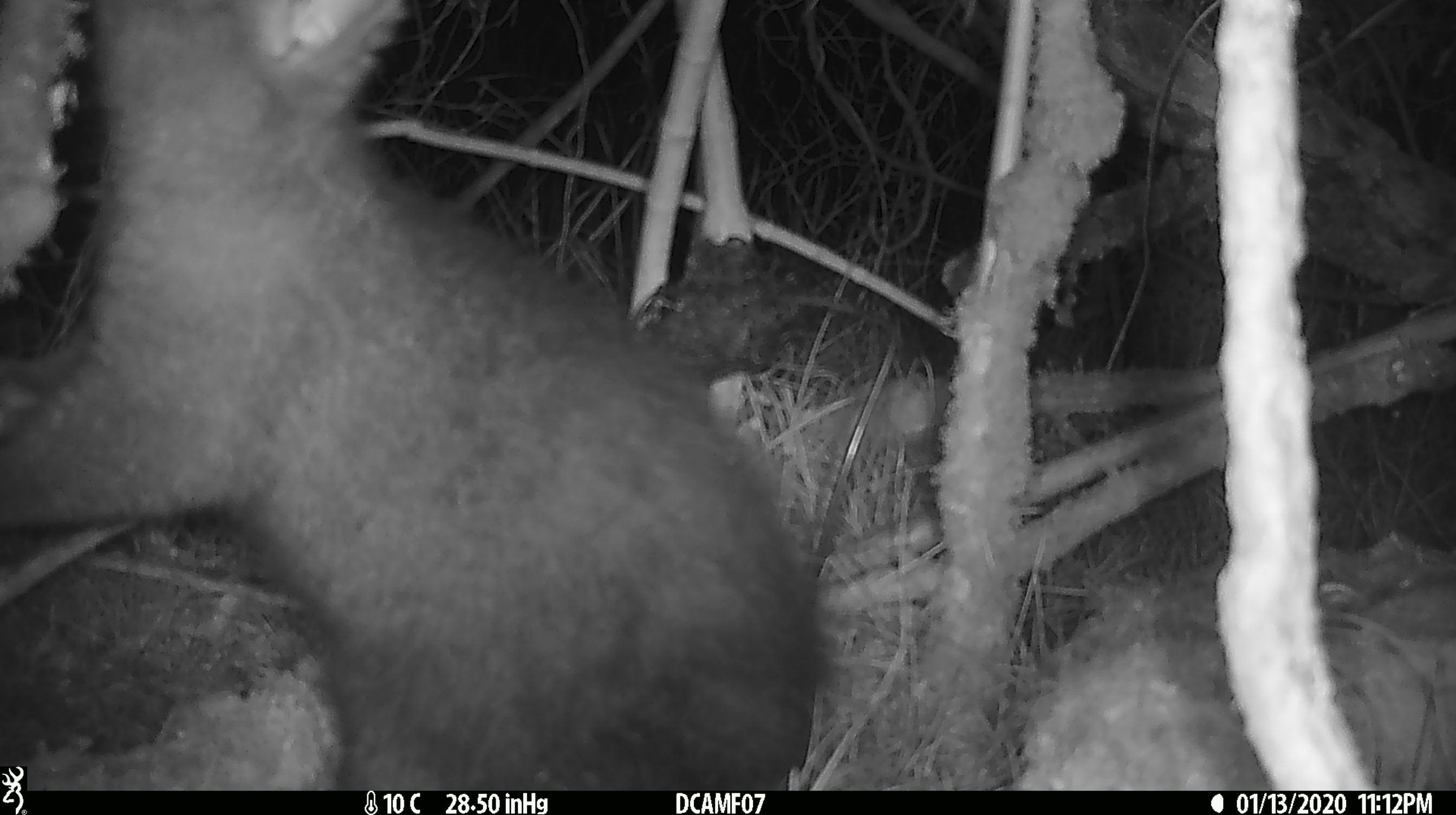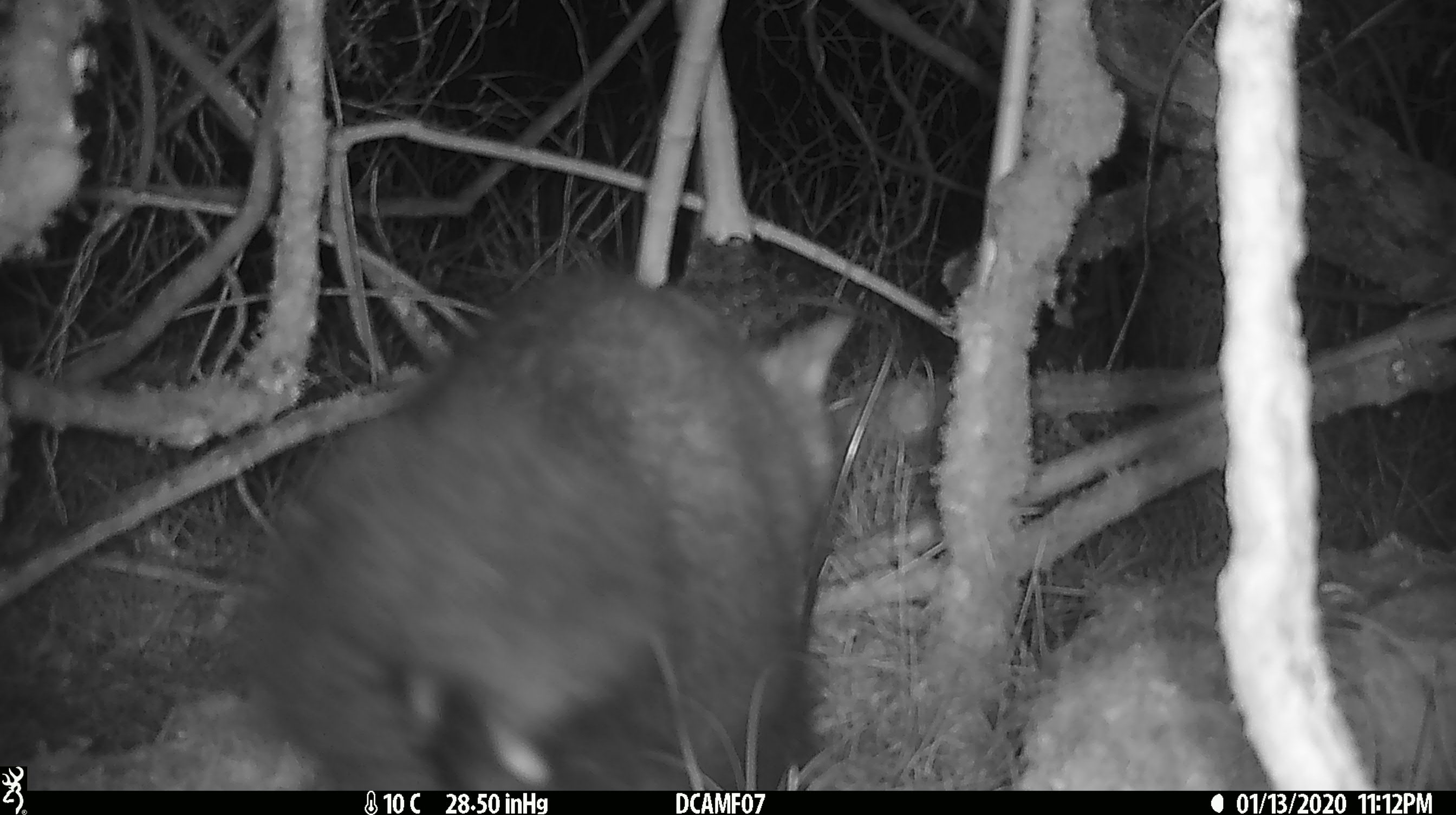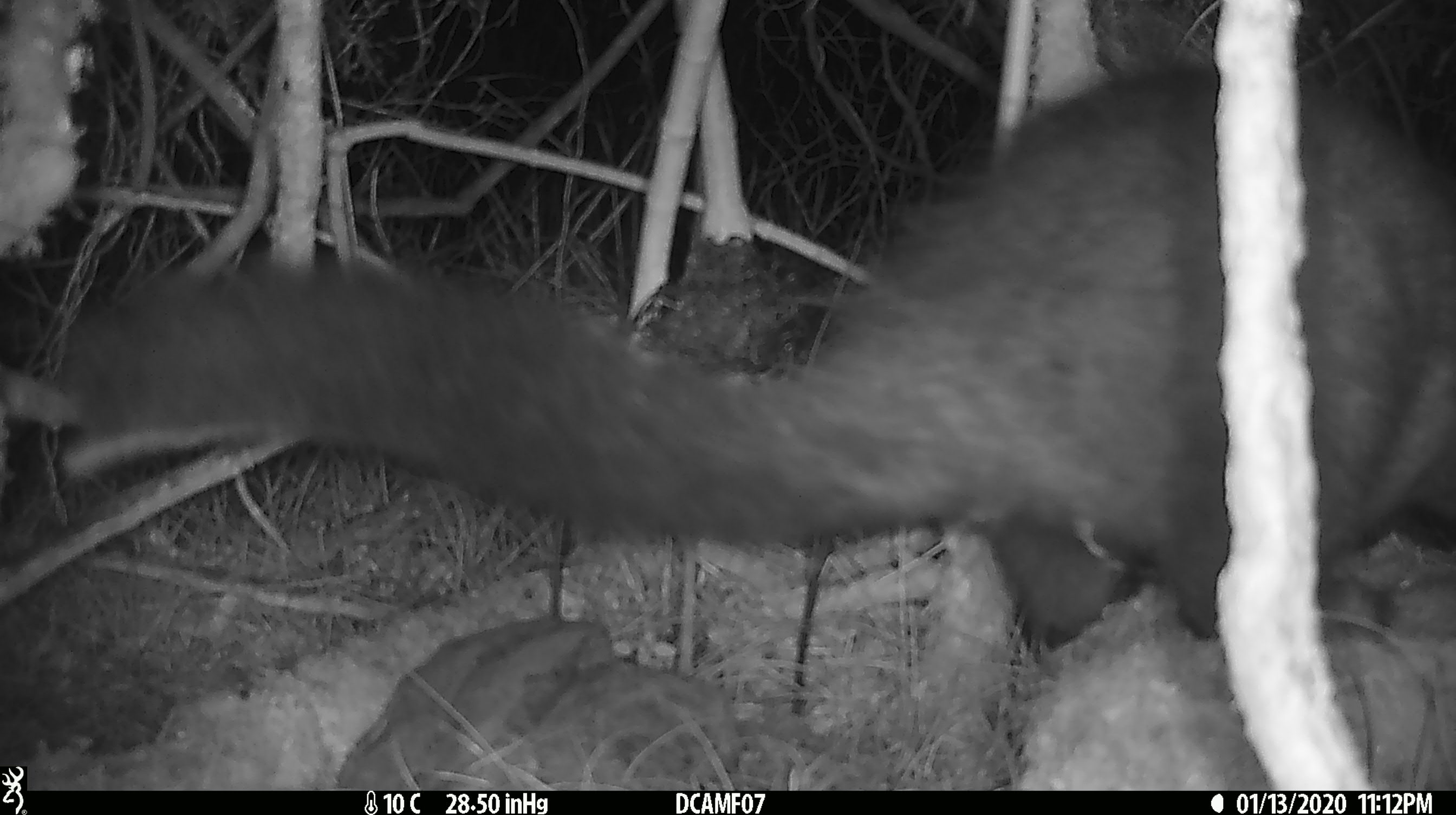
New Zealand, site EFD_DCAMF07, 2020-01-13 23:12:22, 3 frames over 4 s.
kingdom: Animalia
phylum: Chordata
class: Mammalia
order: Diprotodontia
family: Phalangeridae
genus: Trichosurus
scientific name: Trichosurus vulpecula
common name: common brushtail possum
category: possum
Possum (common brushtail possum) (Trichosurus vulpecula).